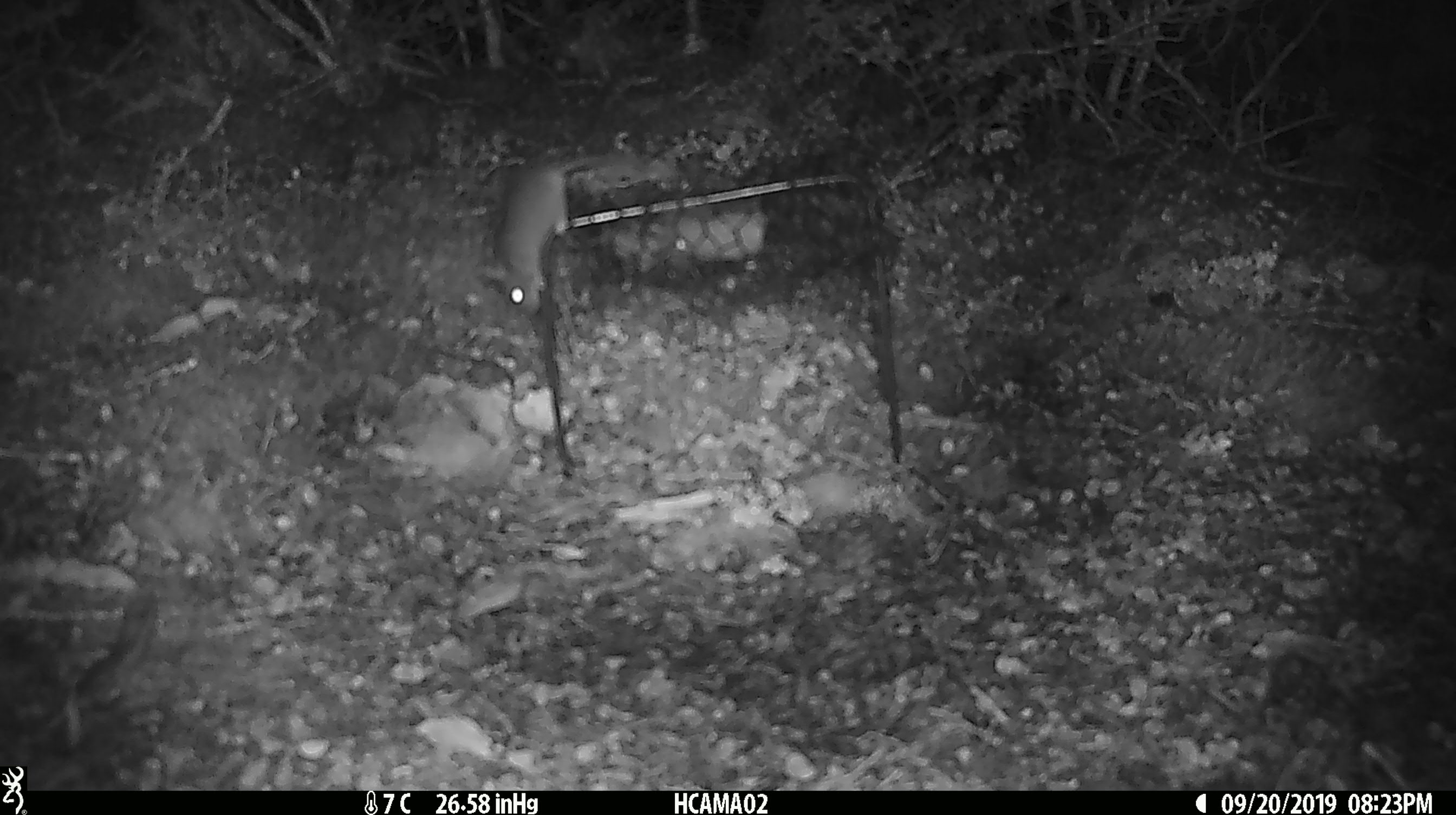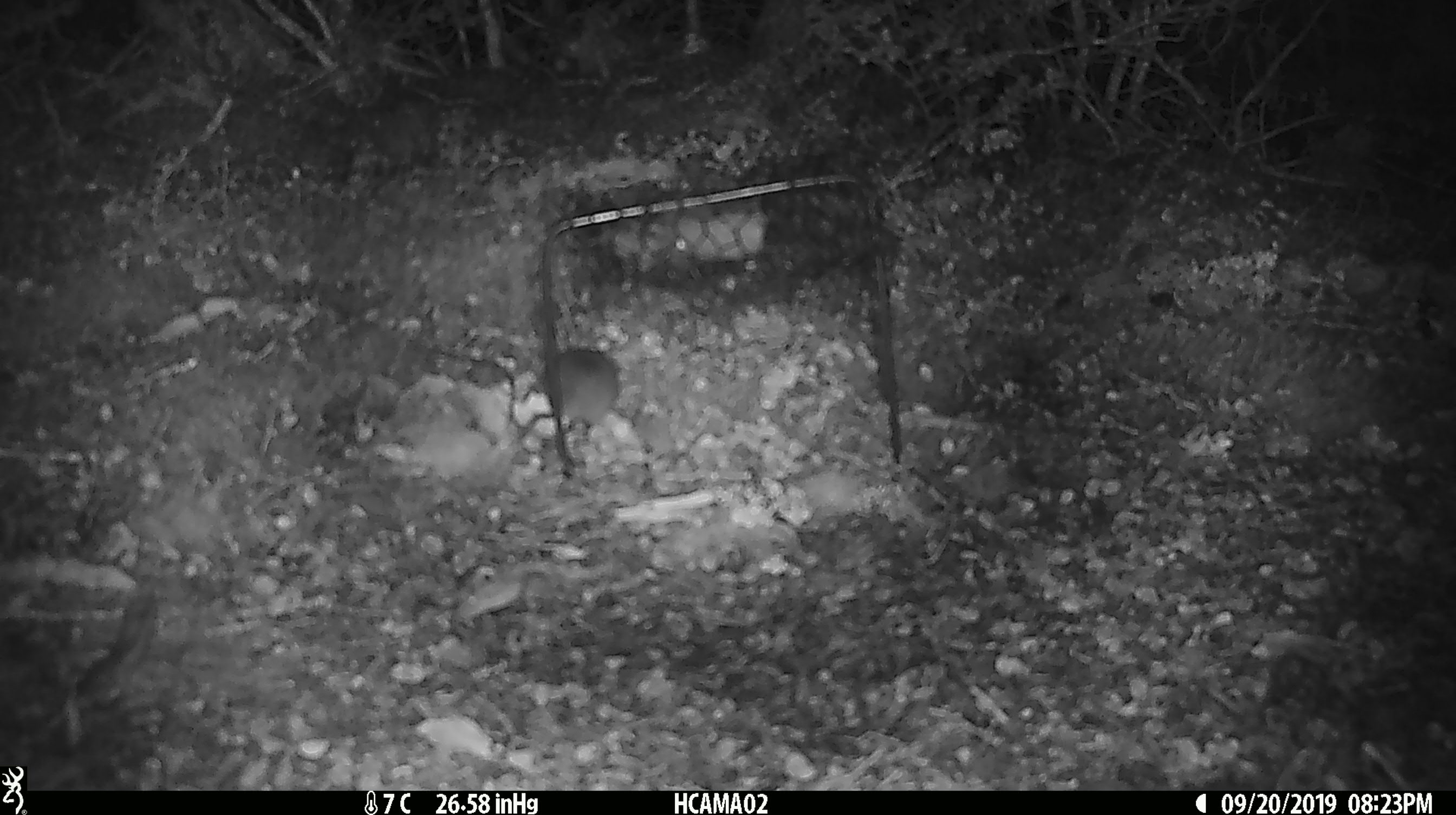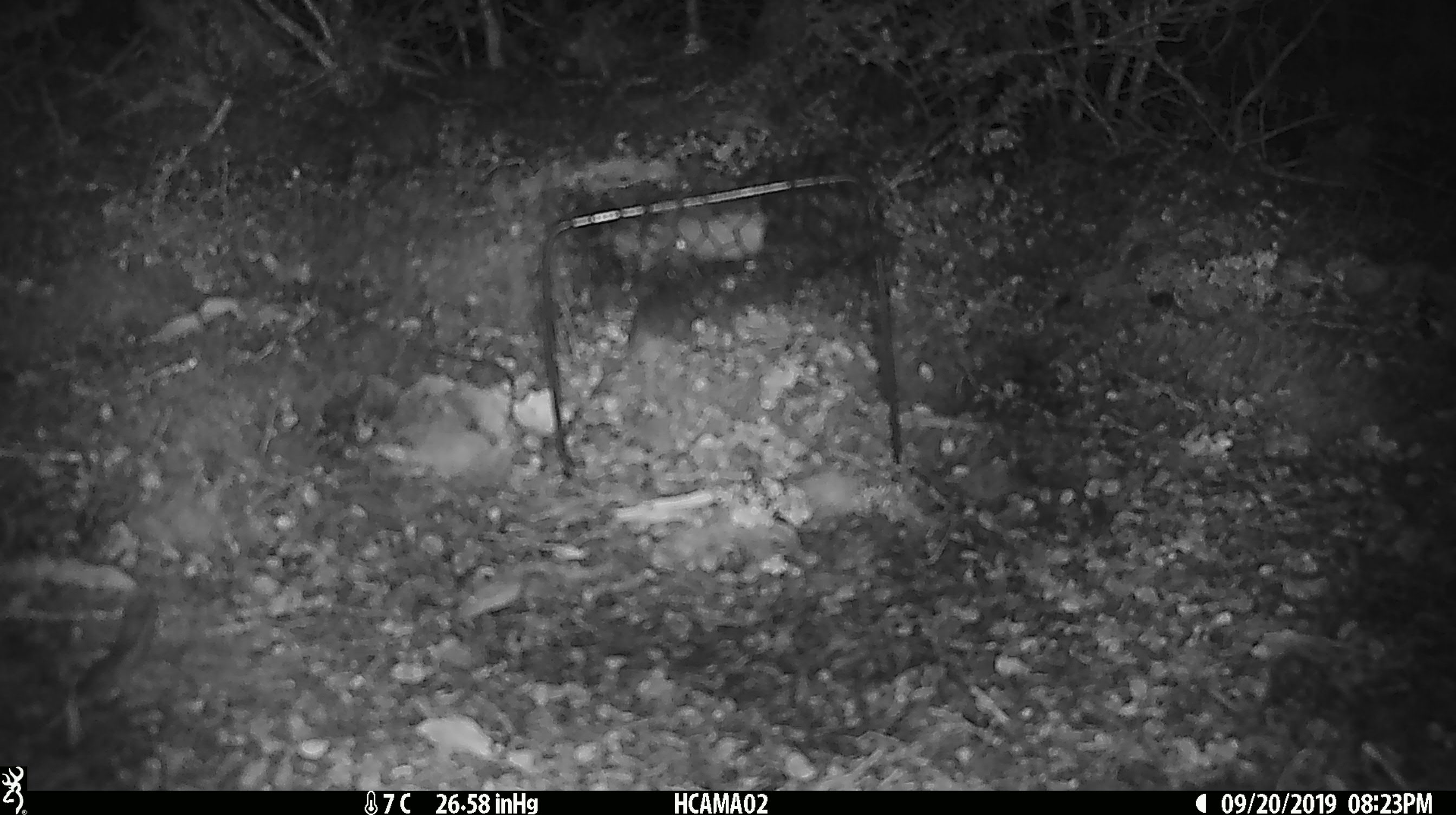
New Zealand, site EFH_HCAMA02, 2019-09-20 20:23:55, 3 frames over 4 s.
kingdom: Animalia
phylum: Chordata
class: Mammalia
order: Rodentia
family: Muridae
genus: Mus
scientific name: Mus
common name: mouse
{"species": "mouse (Mus)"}